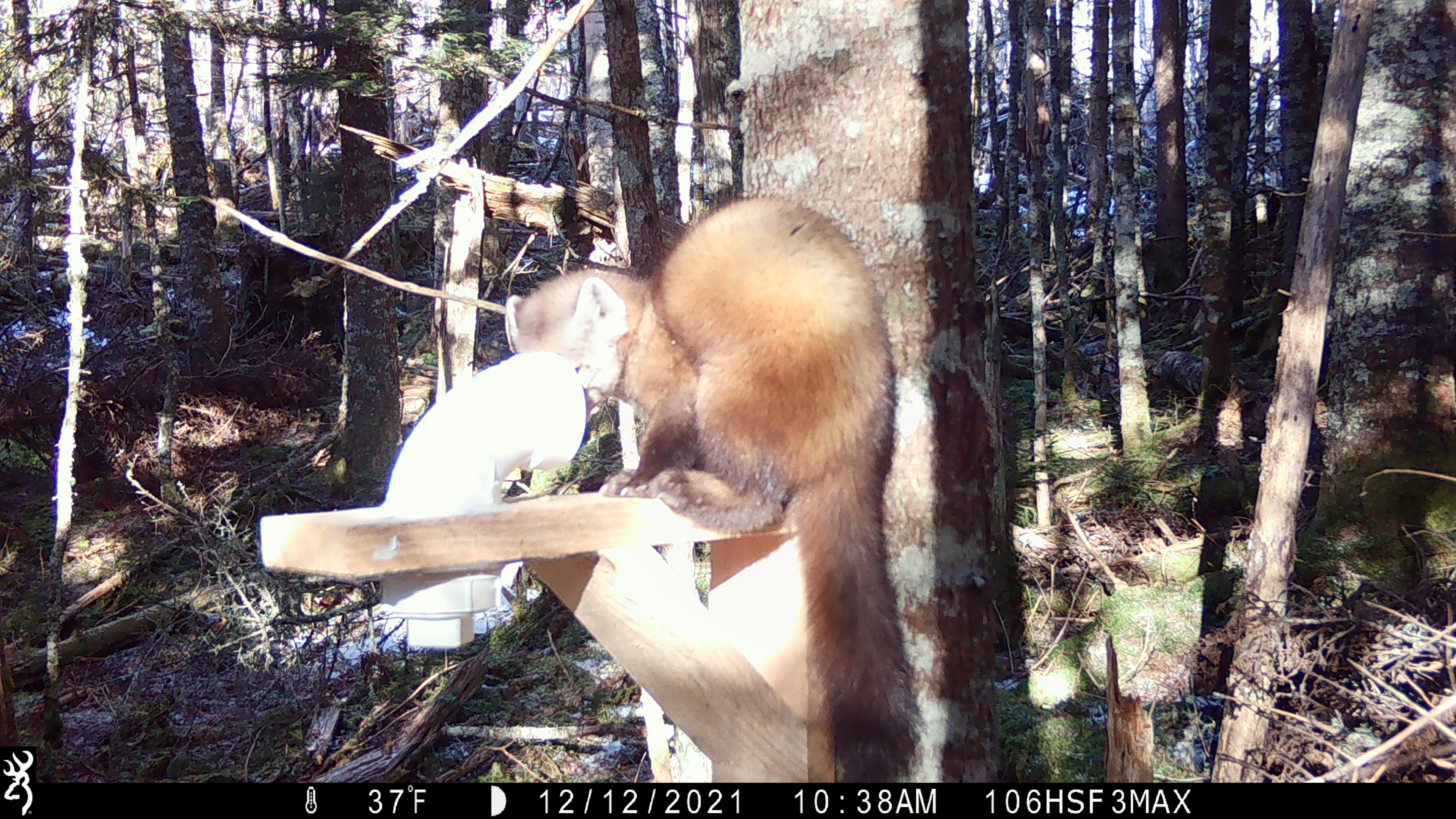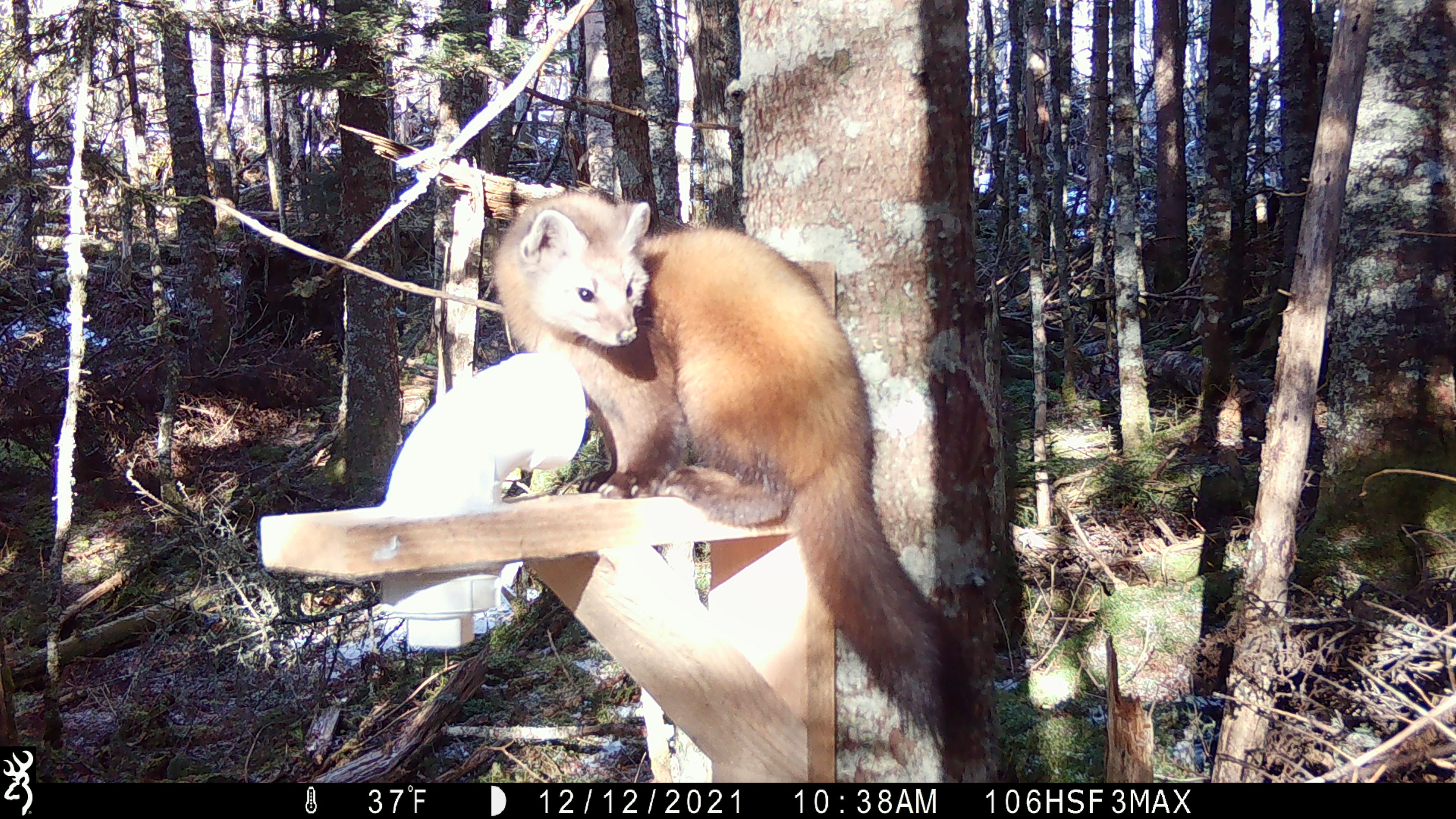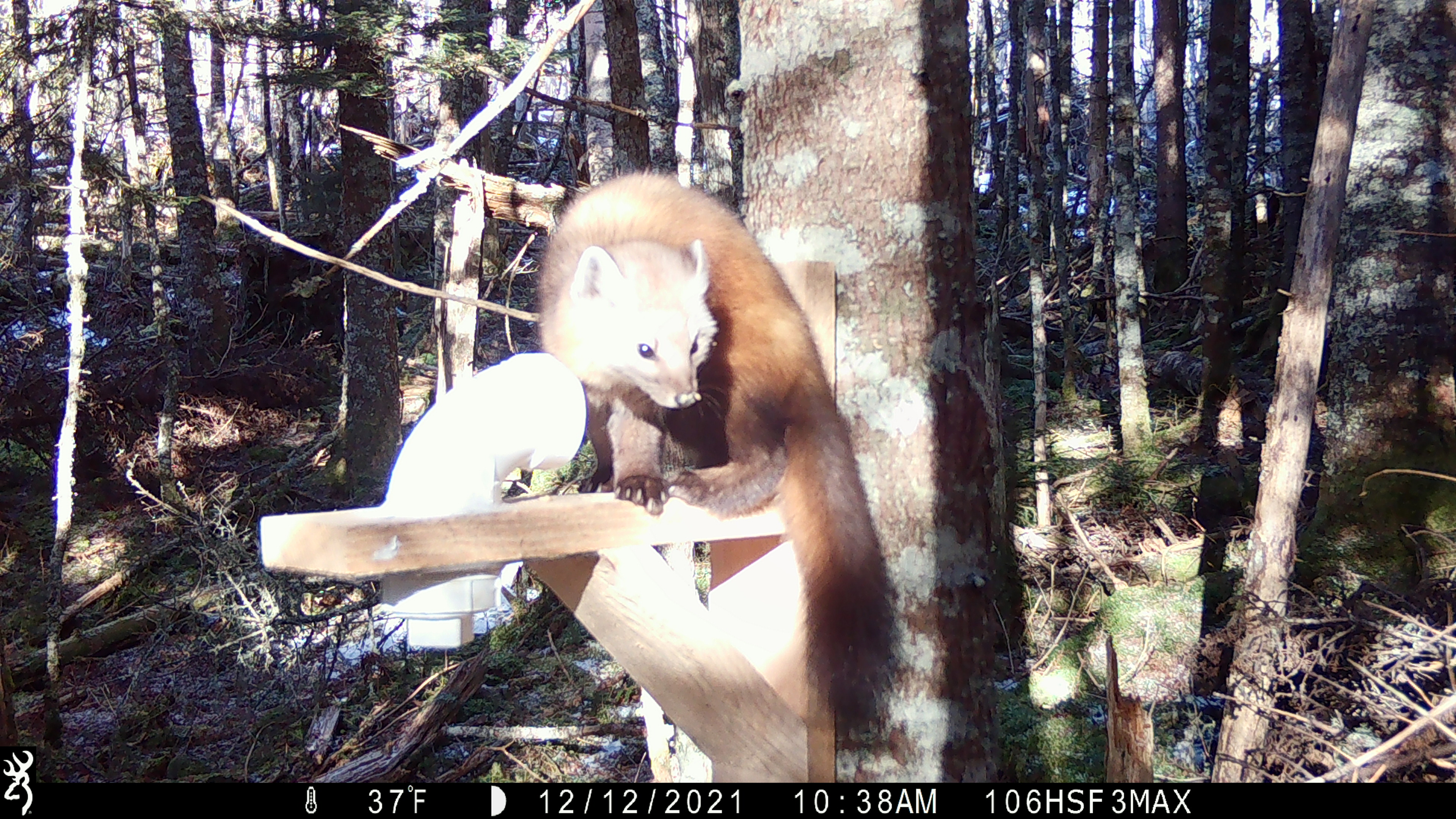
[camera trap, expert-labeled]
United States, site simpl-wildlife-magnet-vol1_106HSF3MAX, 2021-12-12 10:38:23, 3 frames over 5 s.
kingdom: Animalia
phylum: Chordata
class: Mammalia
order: Carnivora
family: Mustelidae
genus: Martes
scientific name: Martes americana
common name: american marten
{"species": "american marten (Martes americana)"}